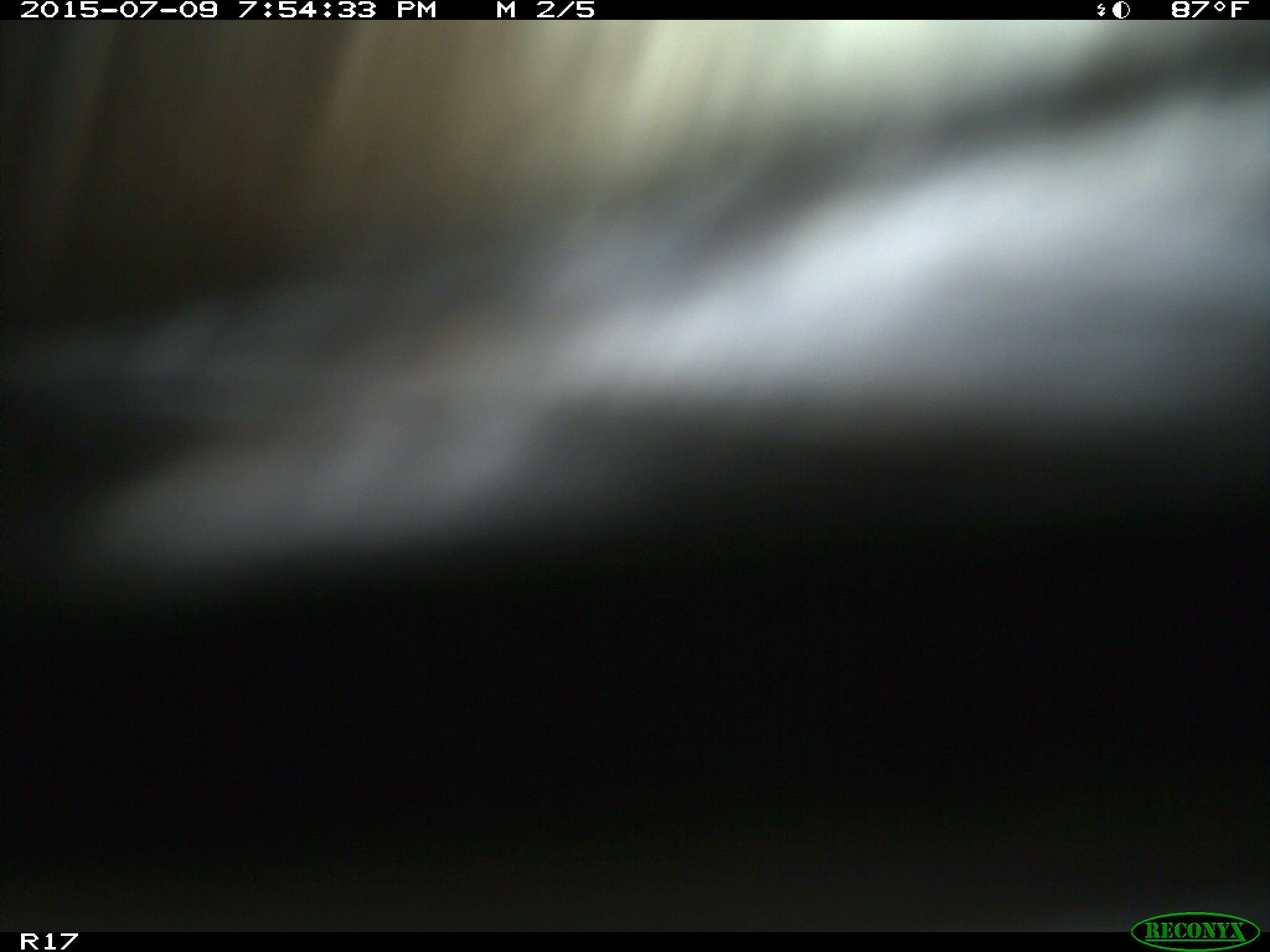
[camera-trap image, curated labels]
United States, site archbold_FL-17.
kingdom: Animalia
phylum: Chordata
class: Mammalia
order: Artiodactyla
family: Bovidae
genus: Bos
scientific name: Bos taurus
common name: domestic cow